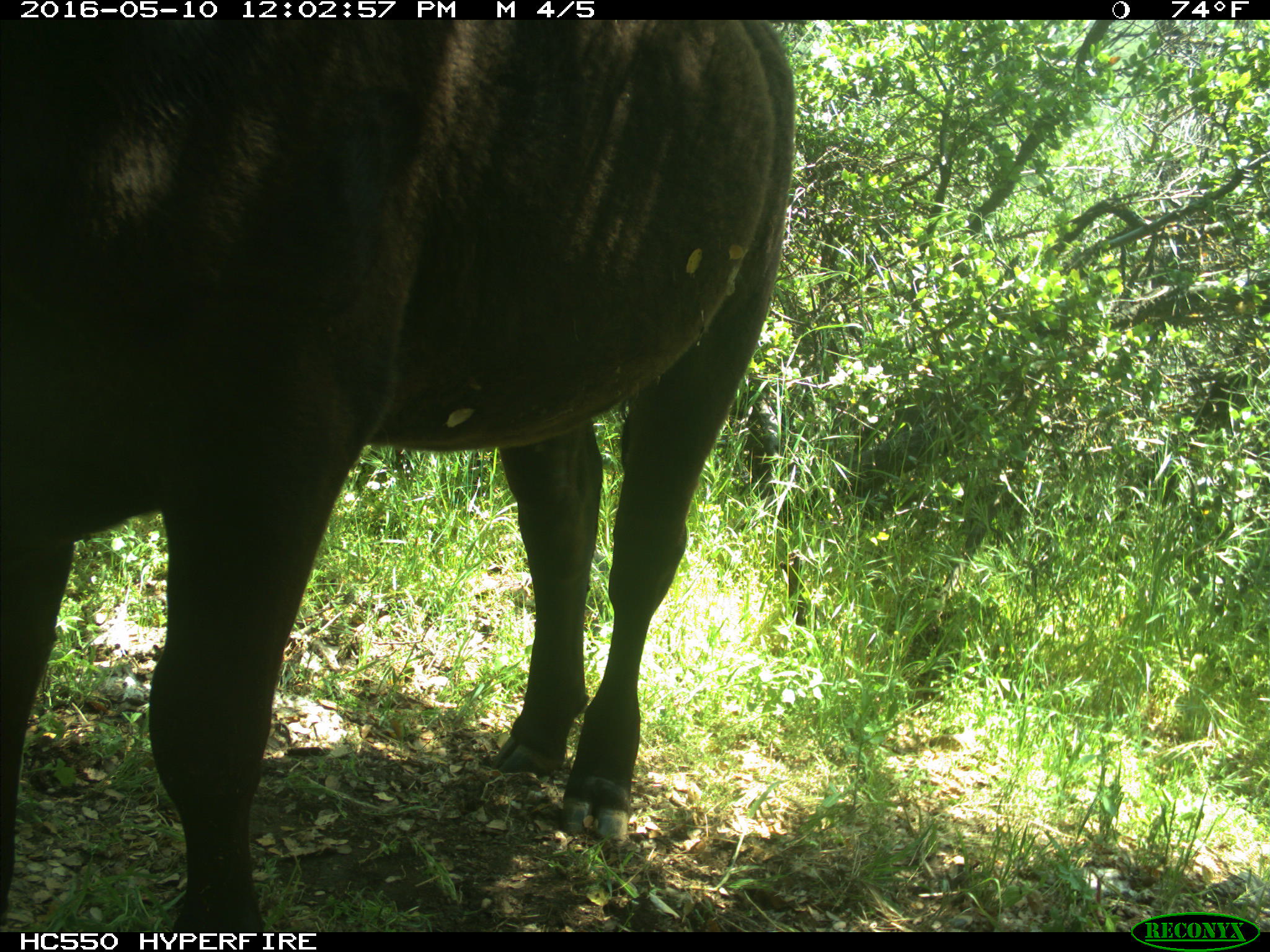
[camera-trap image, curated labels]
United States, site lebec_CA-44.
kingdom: Animalia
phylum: Chordata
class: Mammalia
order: Artiodactyla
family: Bovidae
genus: Bos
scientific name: Bos taurus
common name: domestic cow